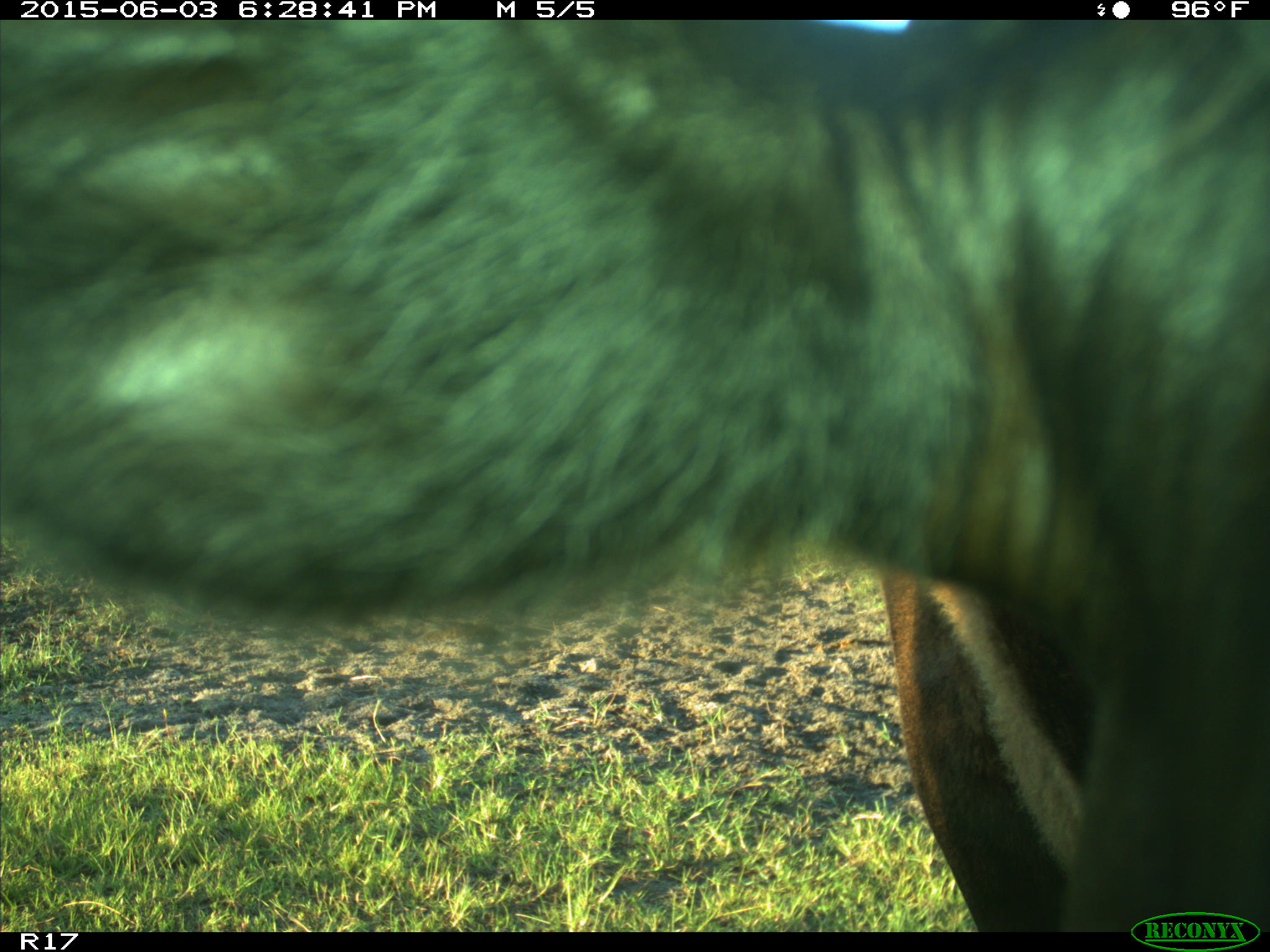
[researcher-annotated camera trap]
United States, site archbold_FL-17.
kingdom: Animalia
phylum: Chordata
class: Mammalia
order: Artiodactyla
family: Bovidae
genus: Bos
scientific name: Bos taurus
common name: domestic cow